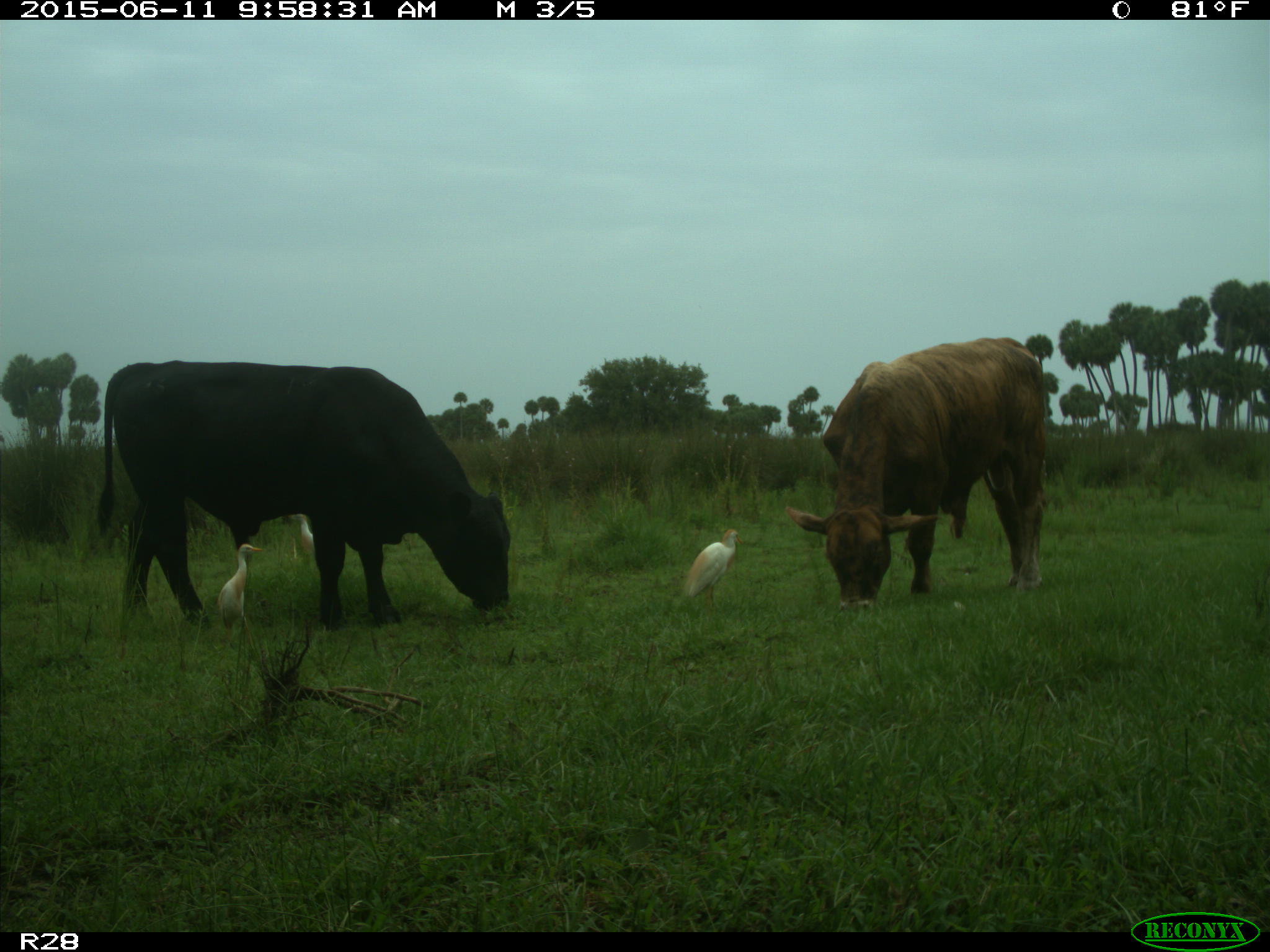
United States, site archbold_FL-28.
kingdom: Animalia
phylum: Chordata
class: Mammalia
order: Artiodactyla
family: Bovidae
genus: Bos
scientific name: Bos taurus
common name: domestic cow